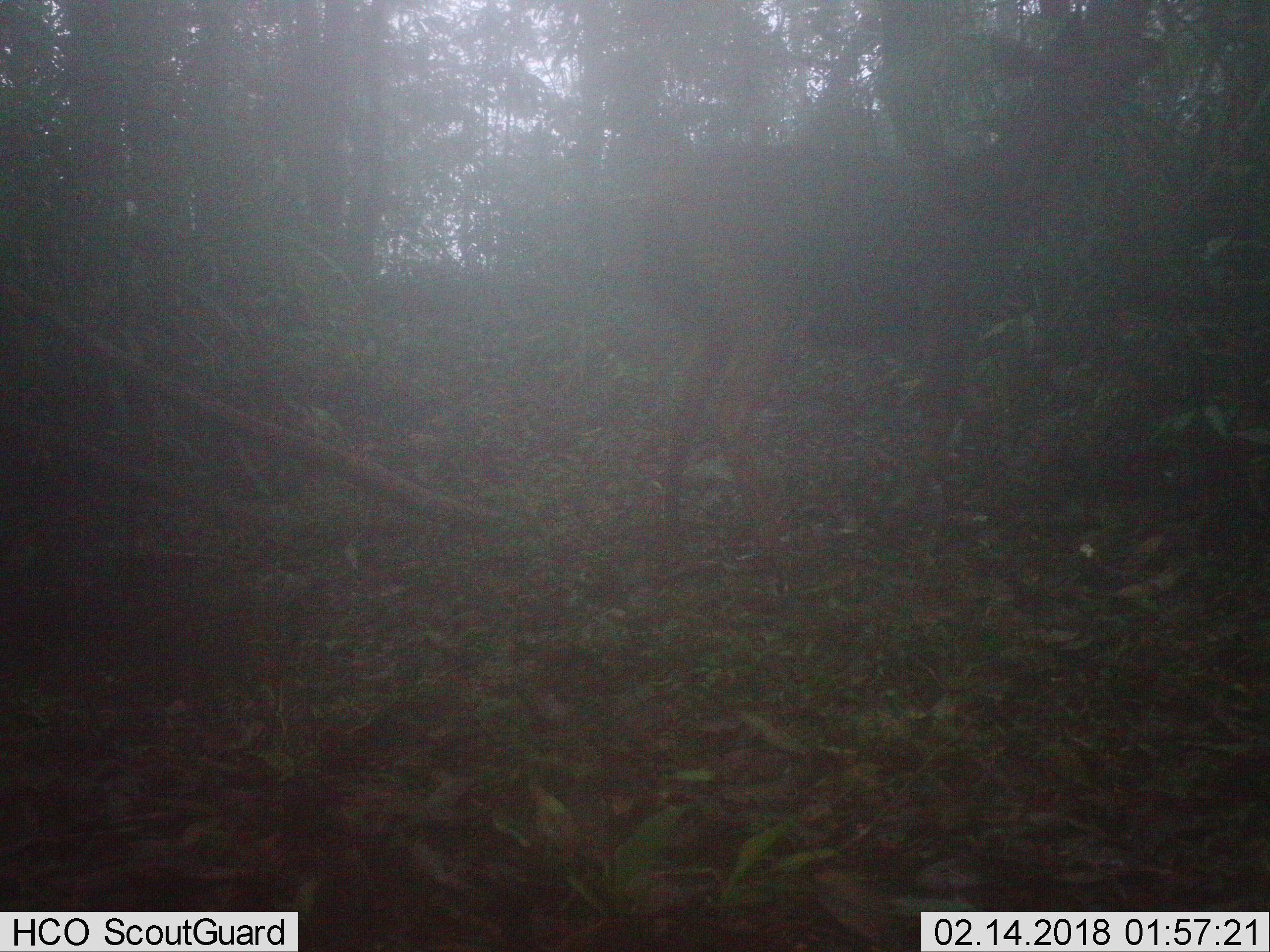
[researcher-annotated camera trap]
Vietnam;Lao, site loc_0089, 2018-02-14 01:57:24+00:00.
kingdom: Animalia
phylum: Chordata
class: Mammalia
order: Artiodactyla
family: Cervidae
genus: Rusa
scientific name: Rusa unicolor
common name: sambar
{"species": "sambar (Rusa unicolor)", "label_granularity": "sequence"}